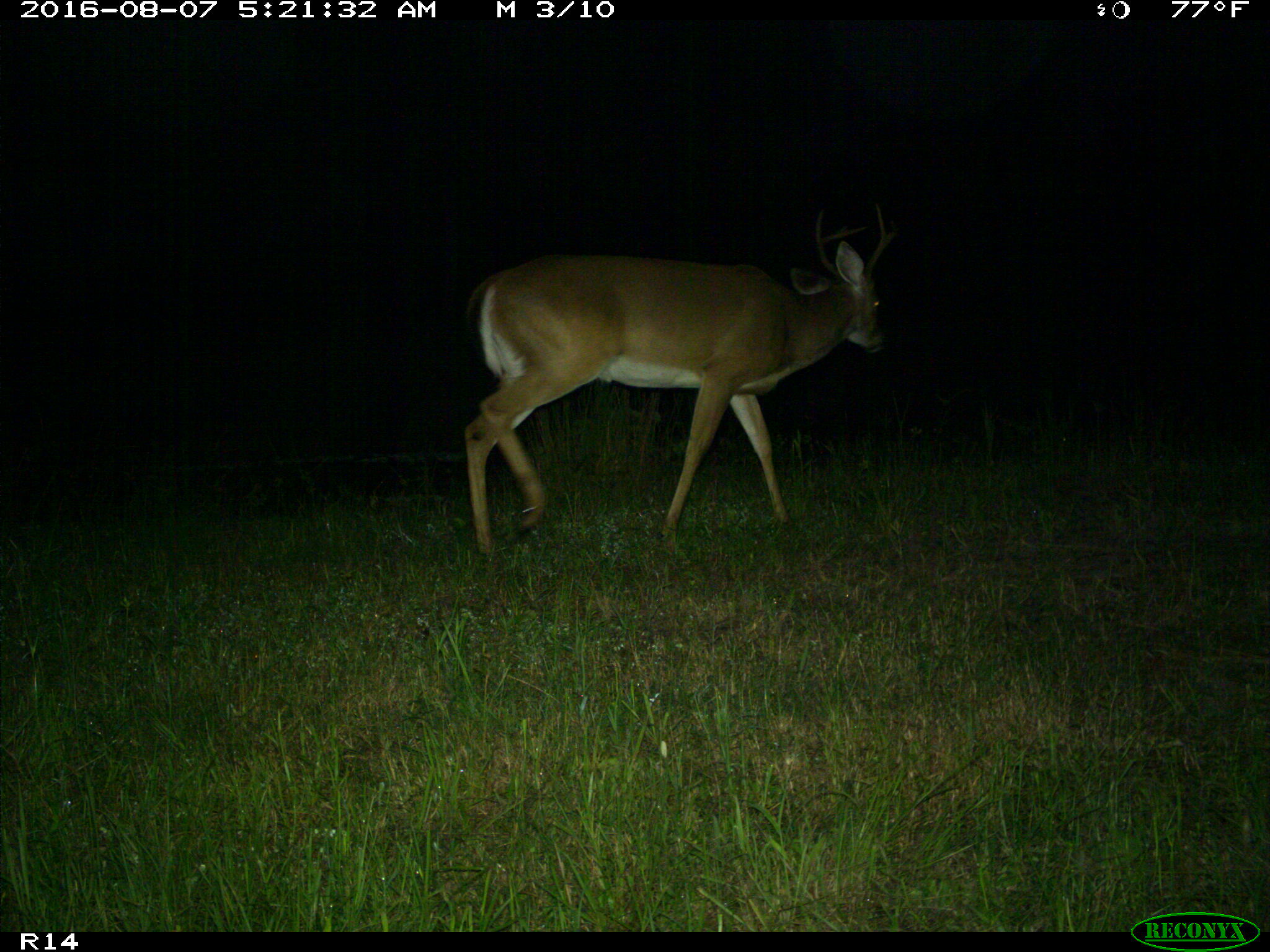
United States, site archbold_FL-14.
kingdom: Animalia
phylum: Chordata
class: Mammalia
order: Artiodactyla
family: Cervidae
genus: Odocoileus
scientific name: Odocoileus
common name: deer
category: unidentified deer